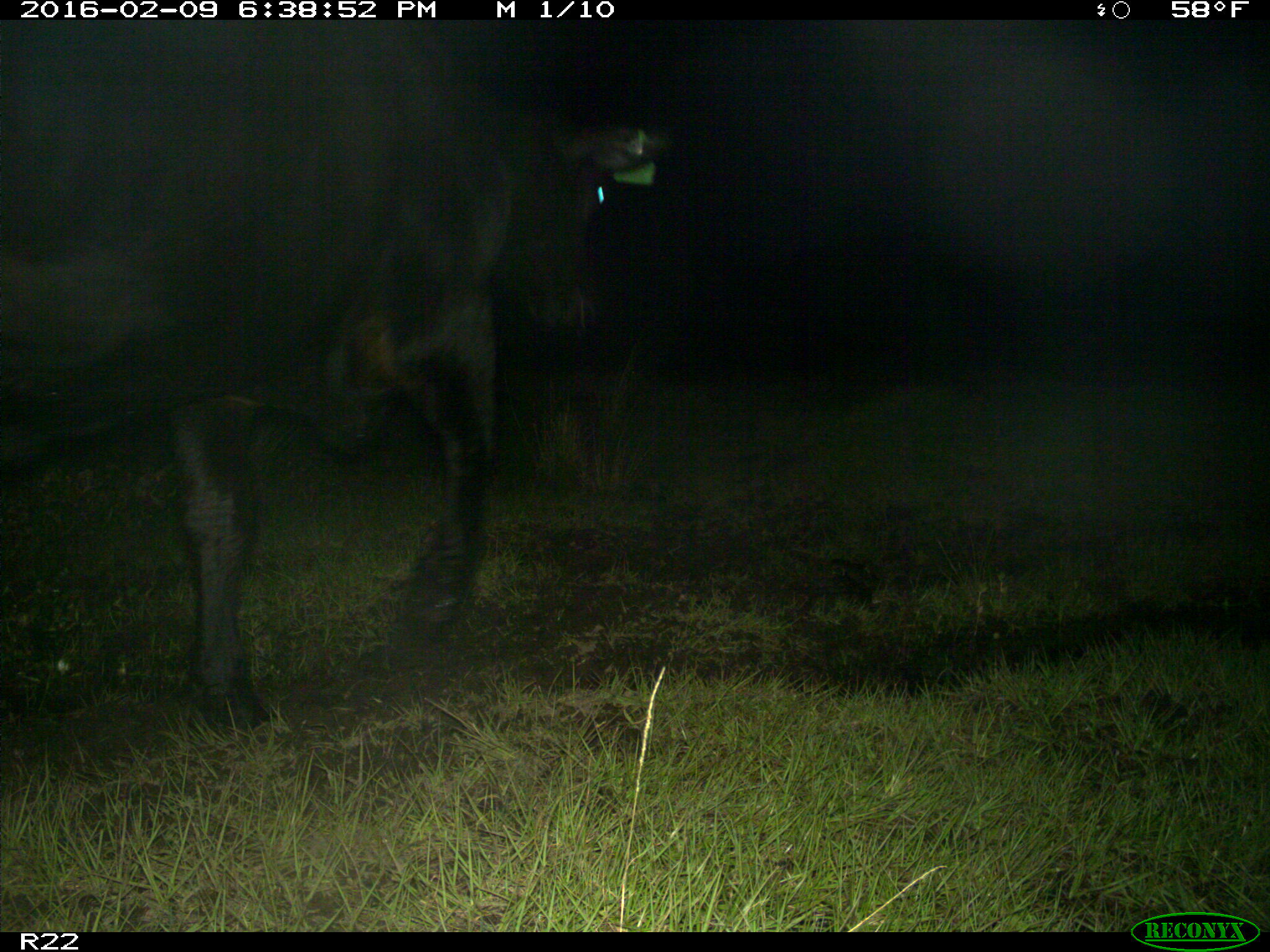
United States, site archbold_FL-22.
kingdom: Animalia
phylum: Chordata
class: Mammalia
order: Artiodactyla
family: Bovidae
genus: Bos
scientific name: Bos taurus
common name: domestic cow